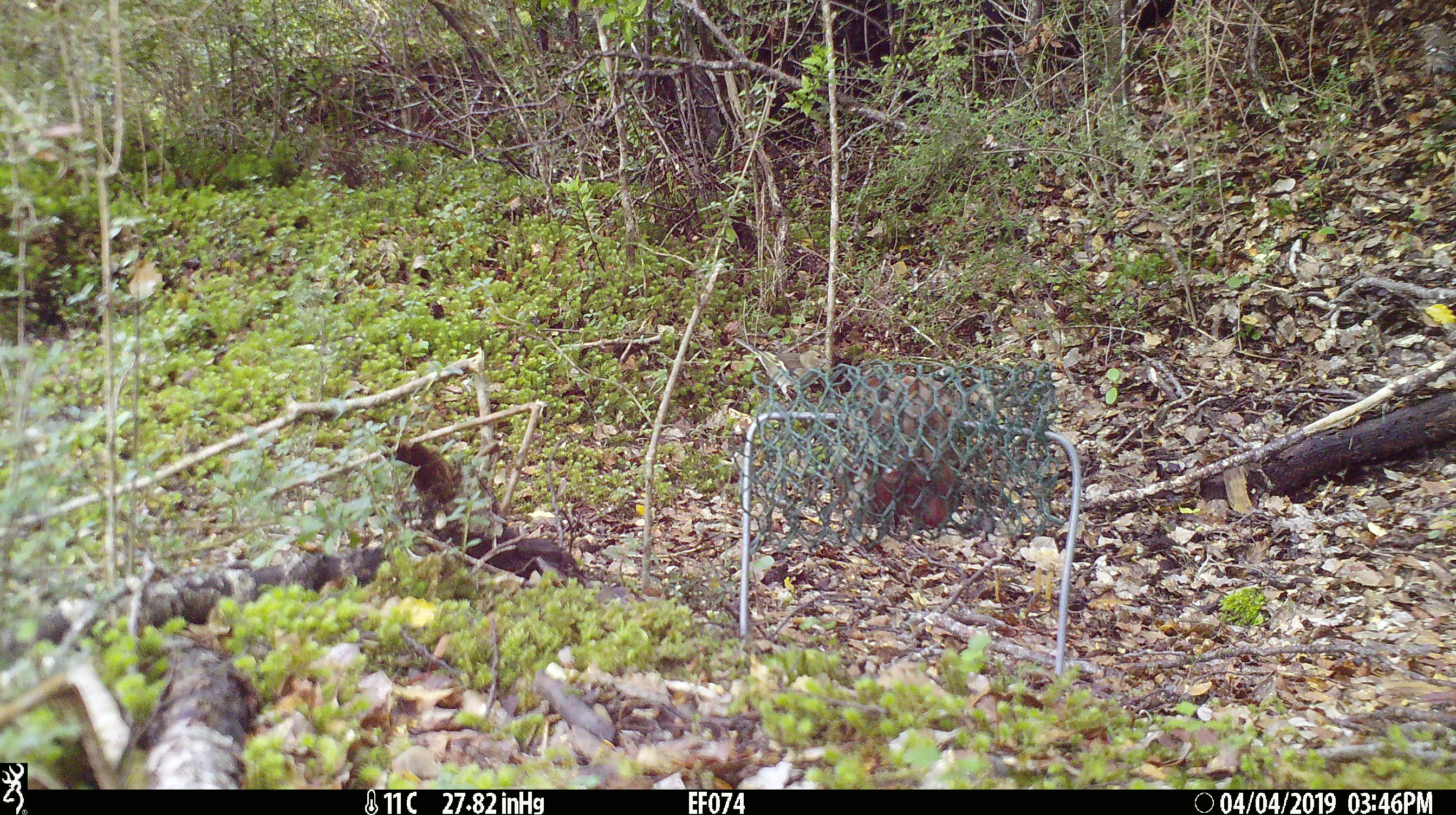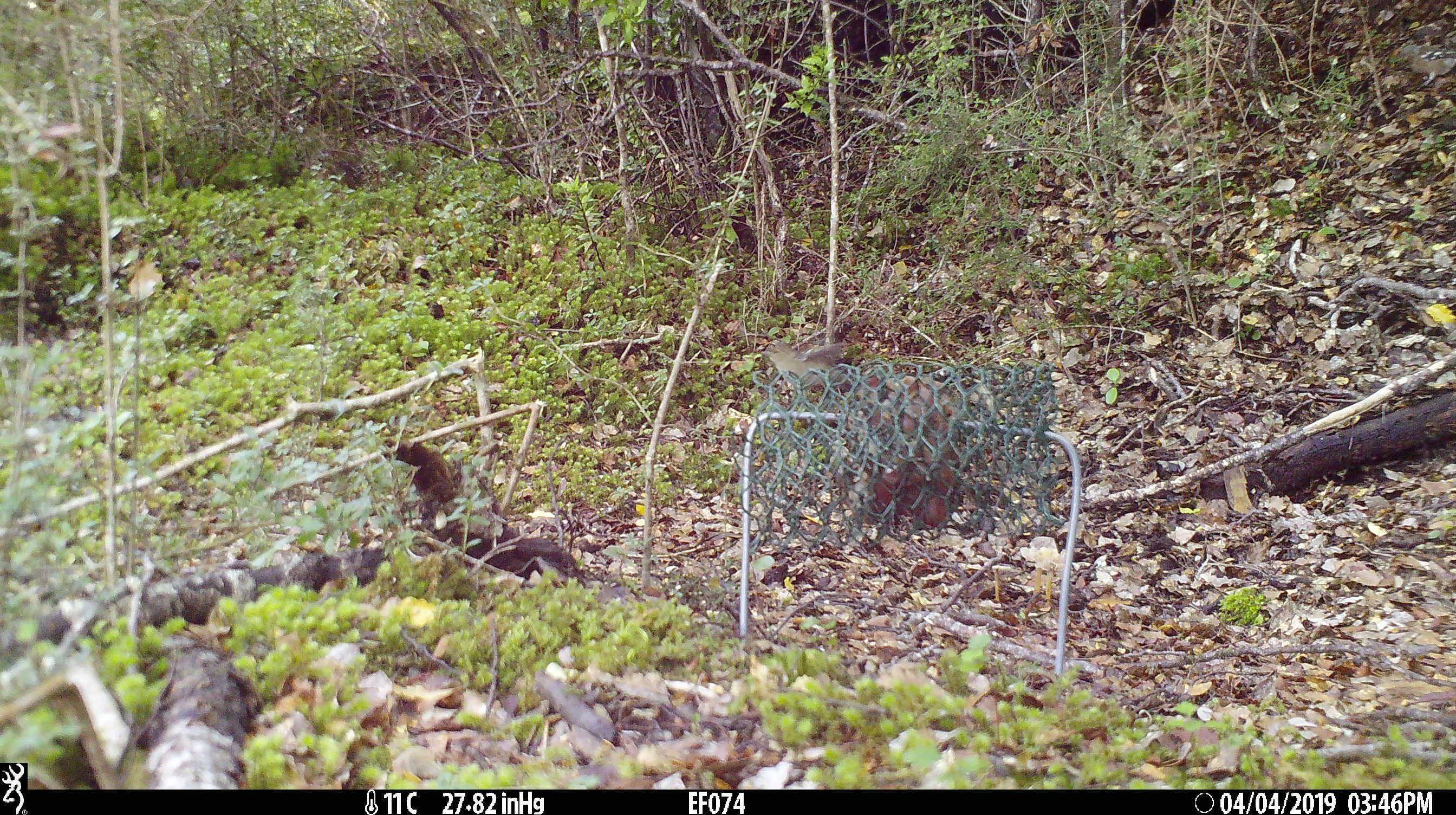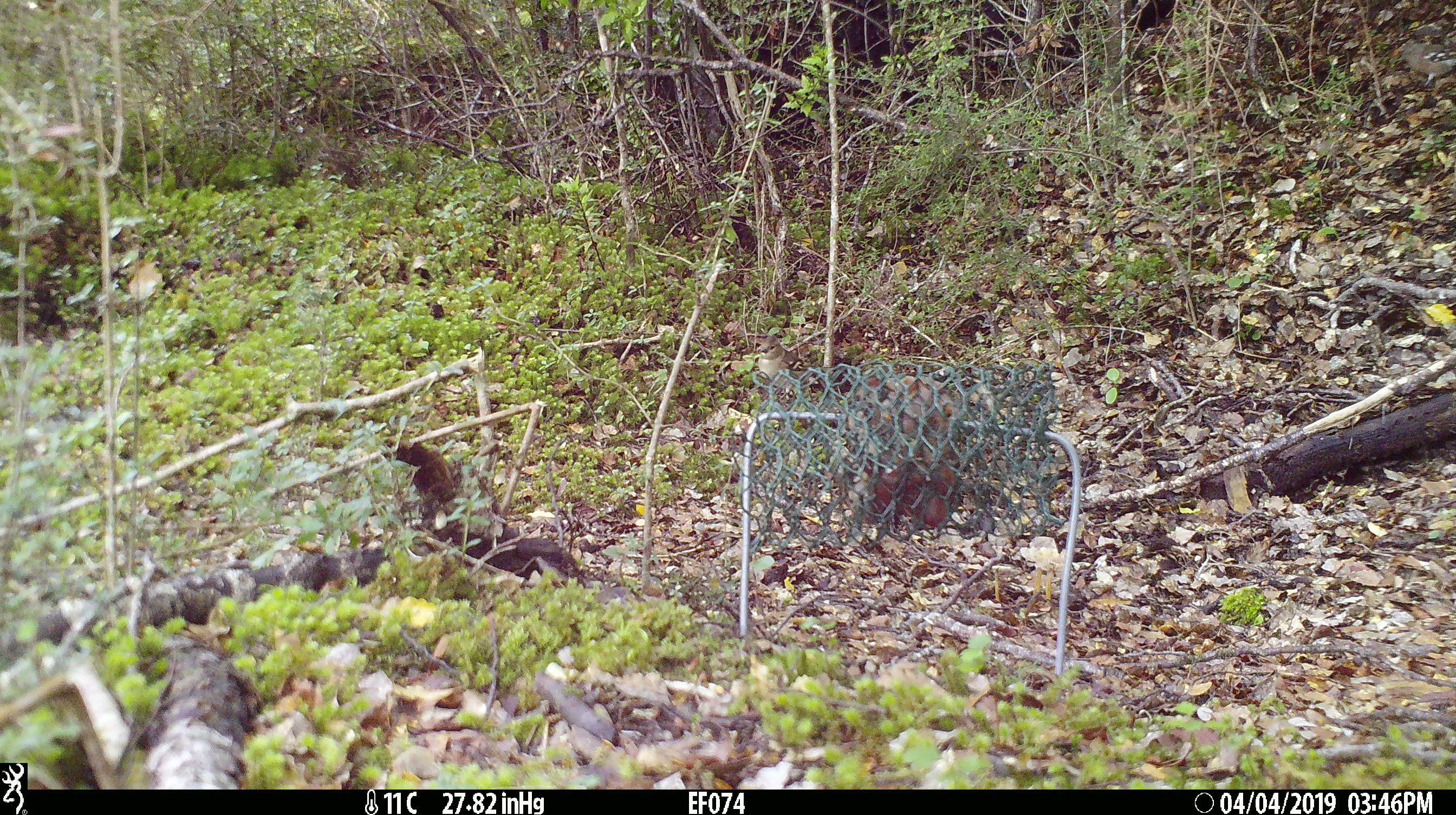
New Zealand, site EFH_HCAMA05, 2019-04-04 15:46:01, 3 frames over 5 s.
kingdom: Animalia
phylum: Chordata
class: Aves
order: Passeriformes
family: Fringillidae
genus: Fringilla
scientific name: Fringilla coelebs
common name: common chaffinch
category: chaffinch